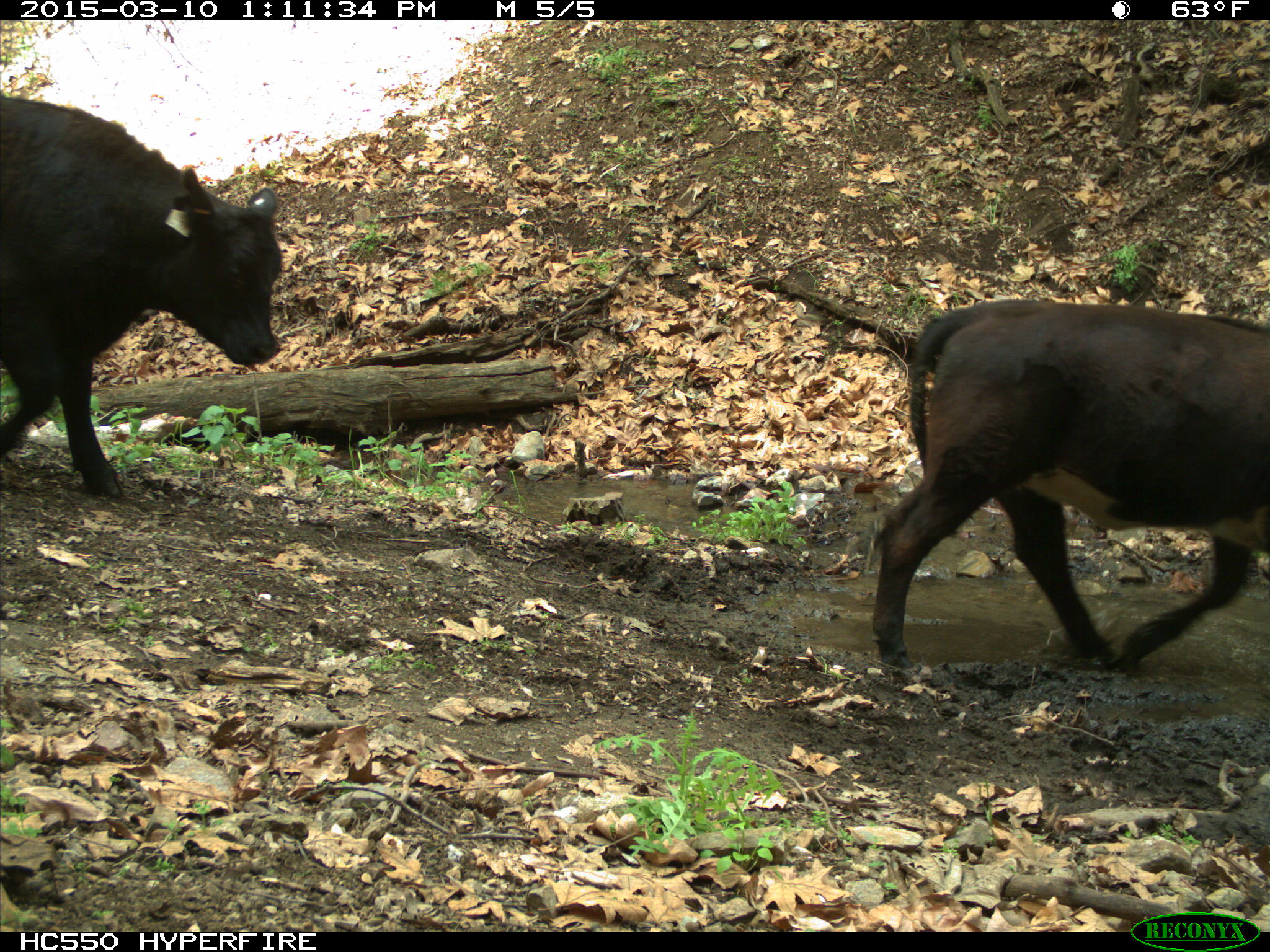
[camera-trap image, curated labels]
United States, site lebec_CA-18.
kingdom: Animalia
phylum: Chordata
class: Mammalia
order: Artiodactyla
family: Bovidae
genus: Bos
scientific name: Bos taurus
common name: domestic cow